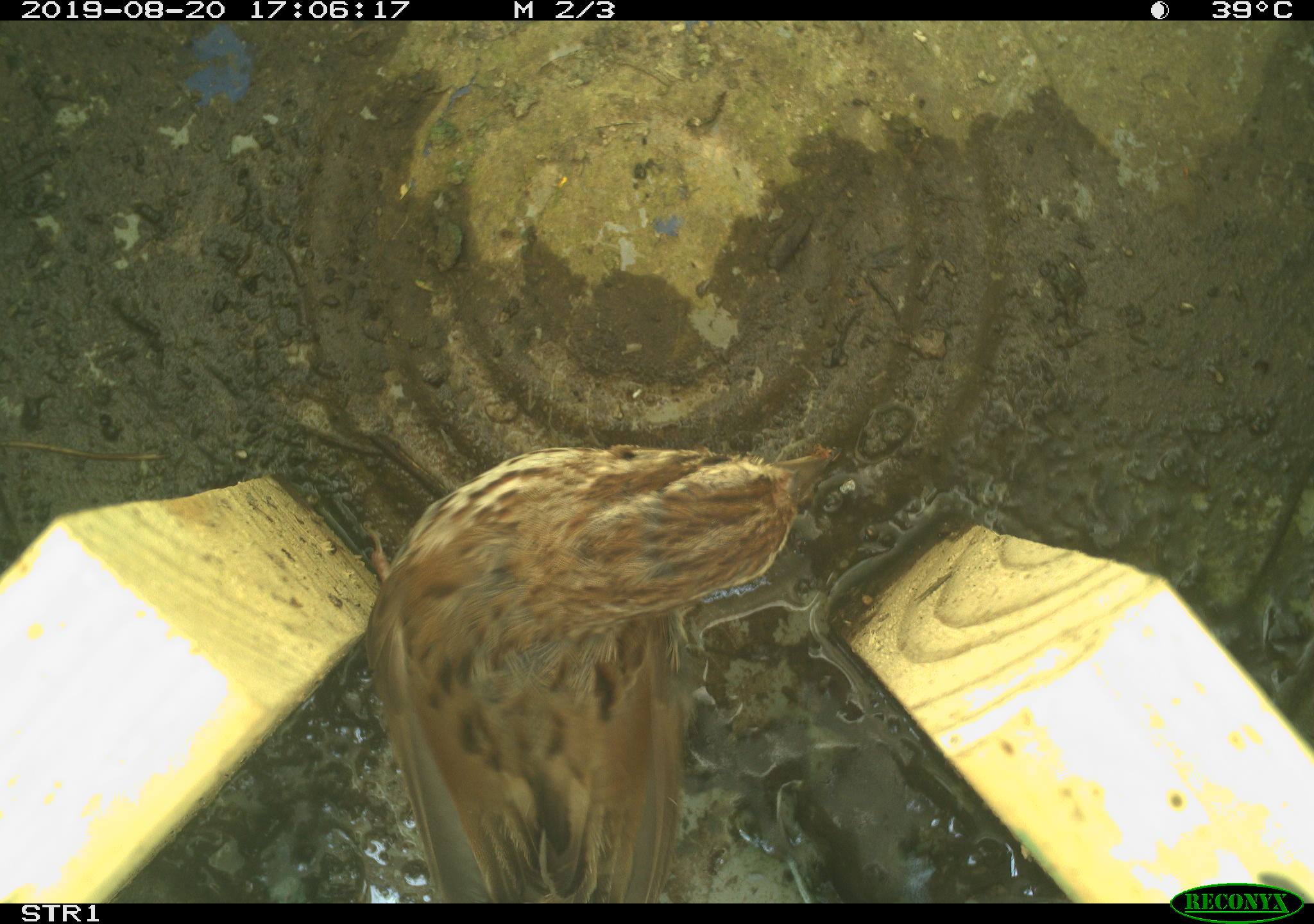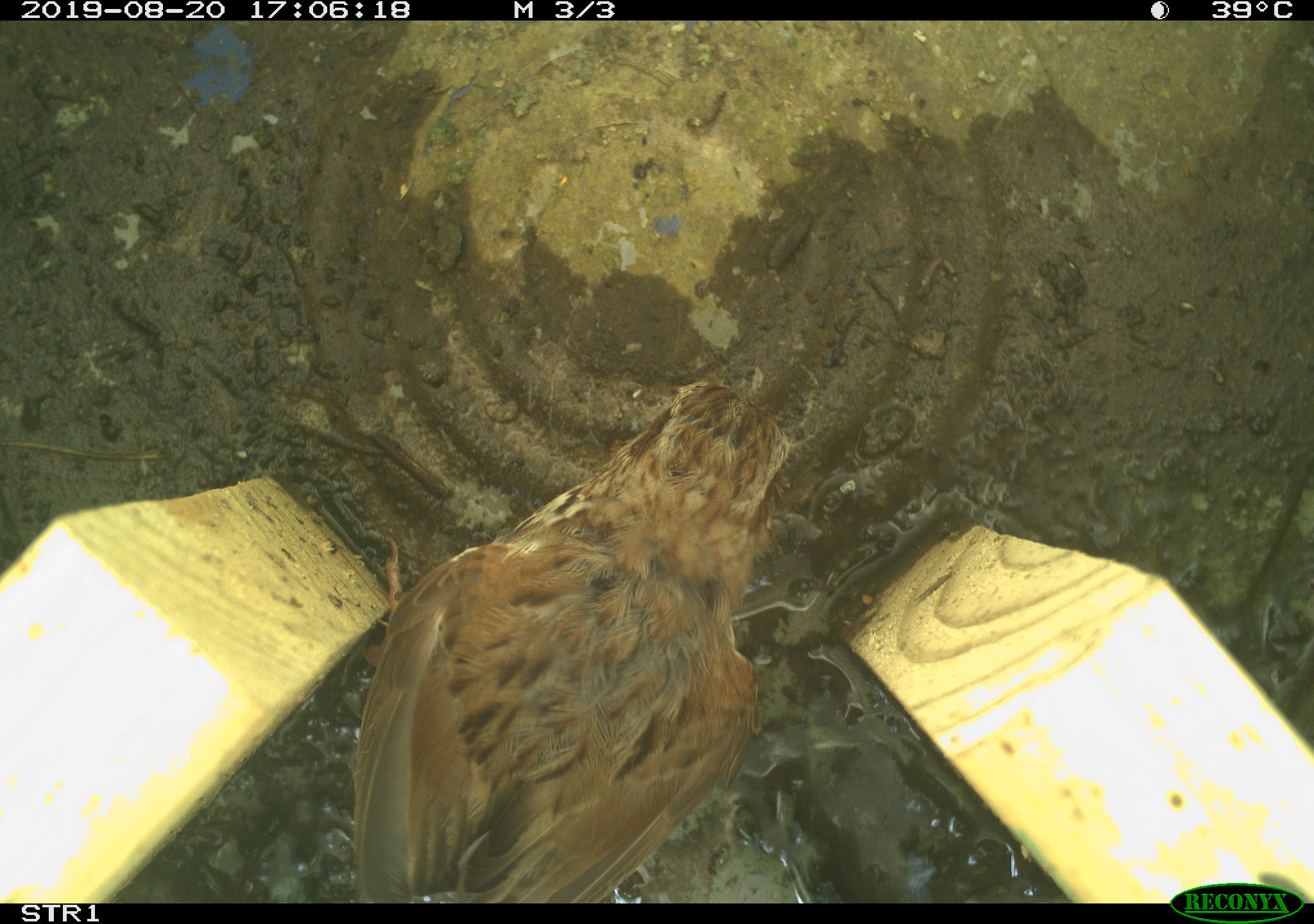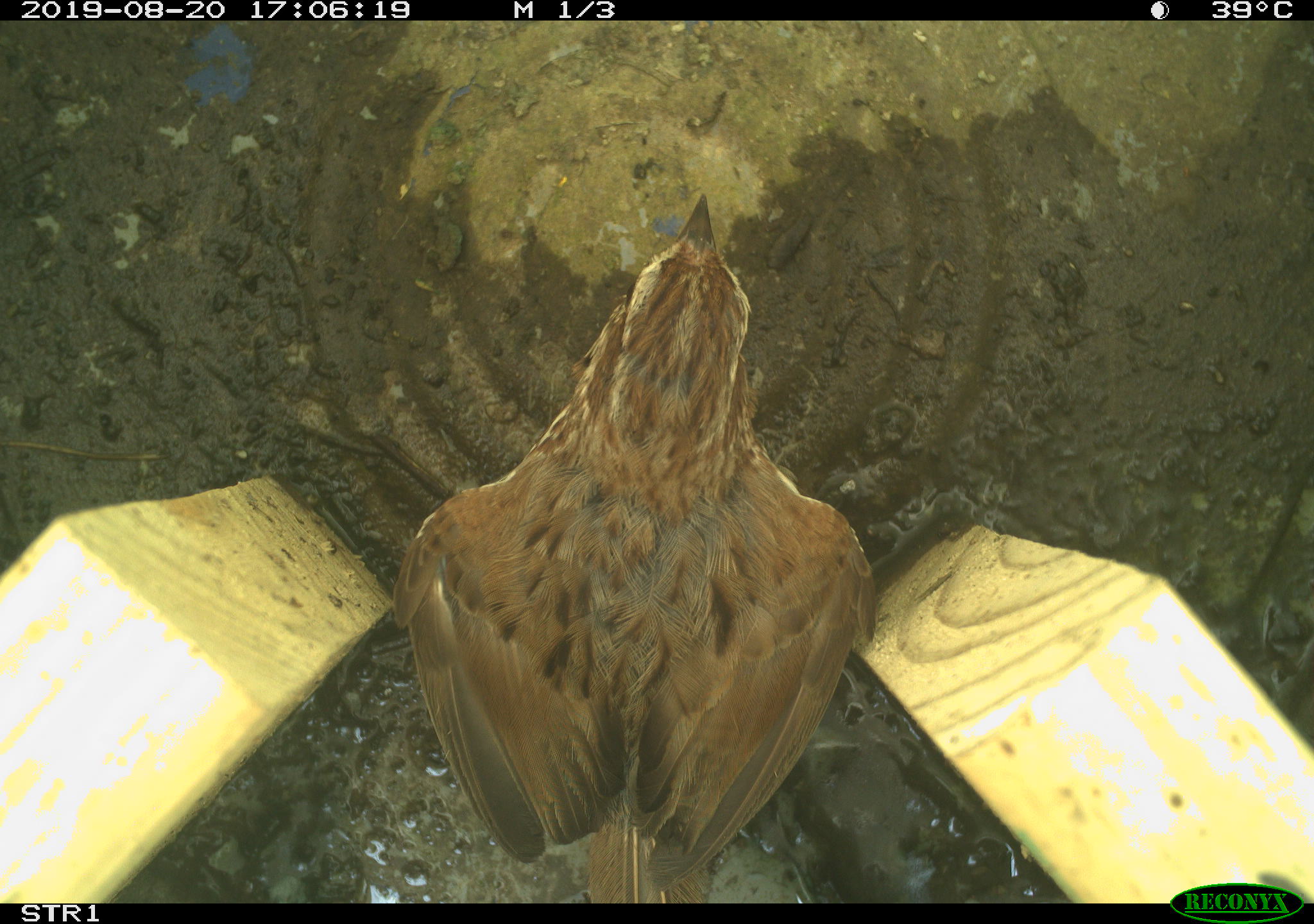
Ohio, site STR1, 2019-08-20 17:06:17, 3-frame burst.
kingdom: Animalia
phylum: Chordata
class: Aves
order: Passeriformes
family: Passerellidae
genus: Melospiza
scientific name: Melospiza melodia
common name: song sparrow